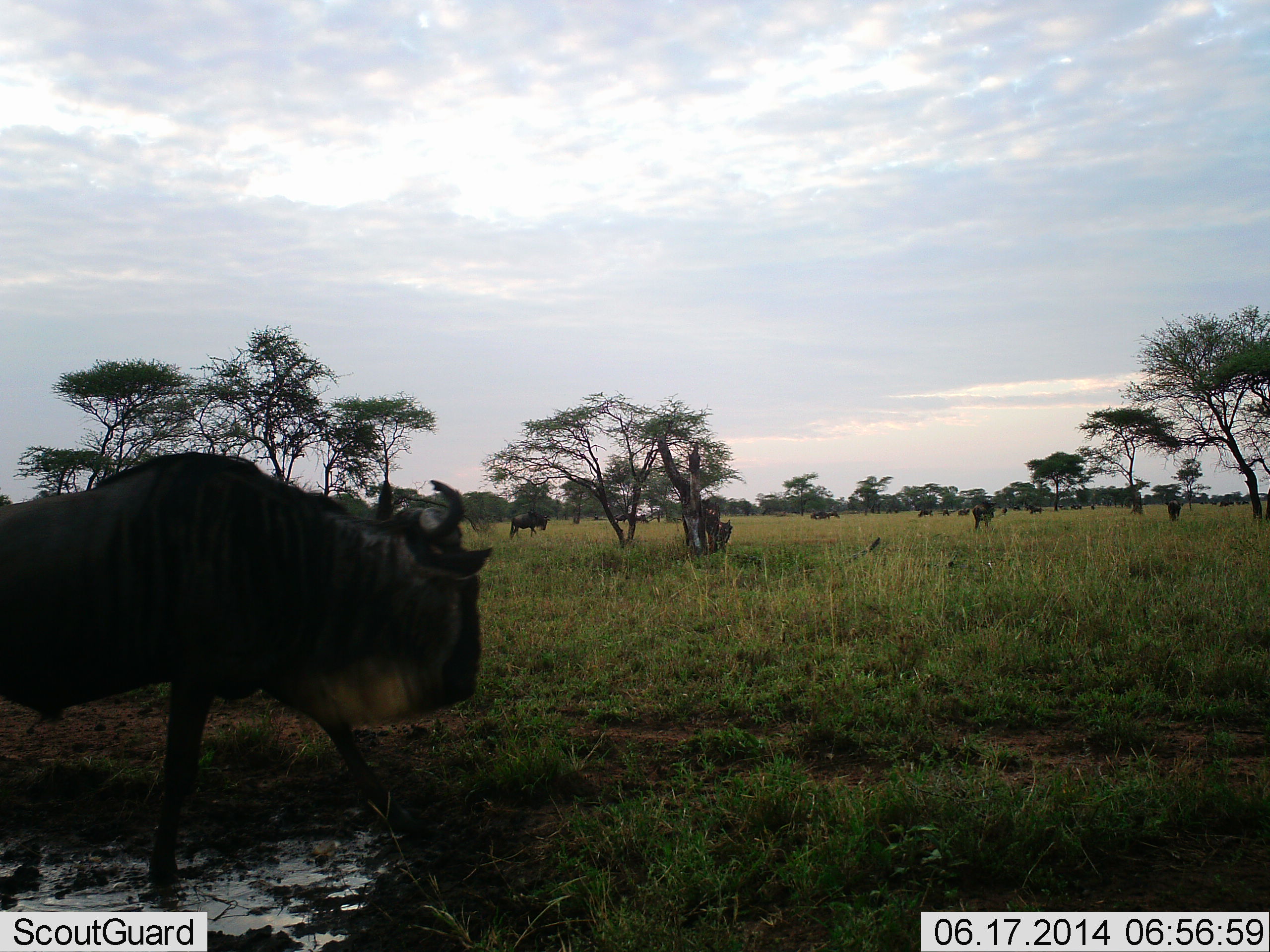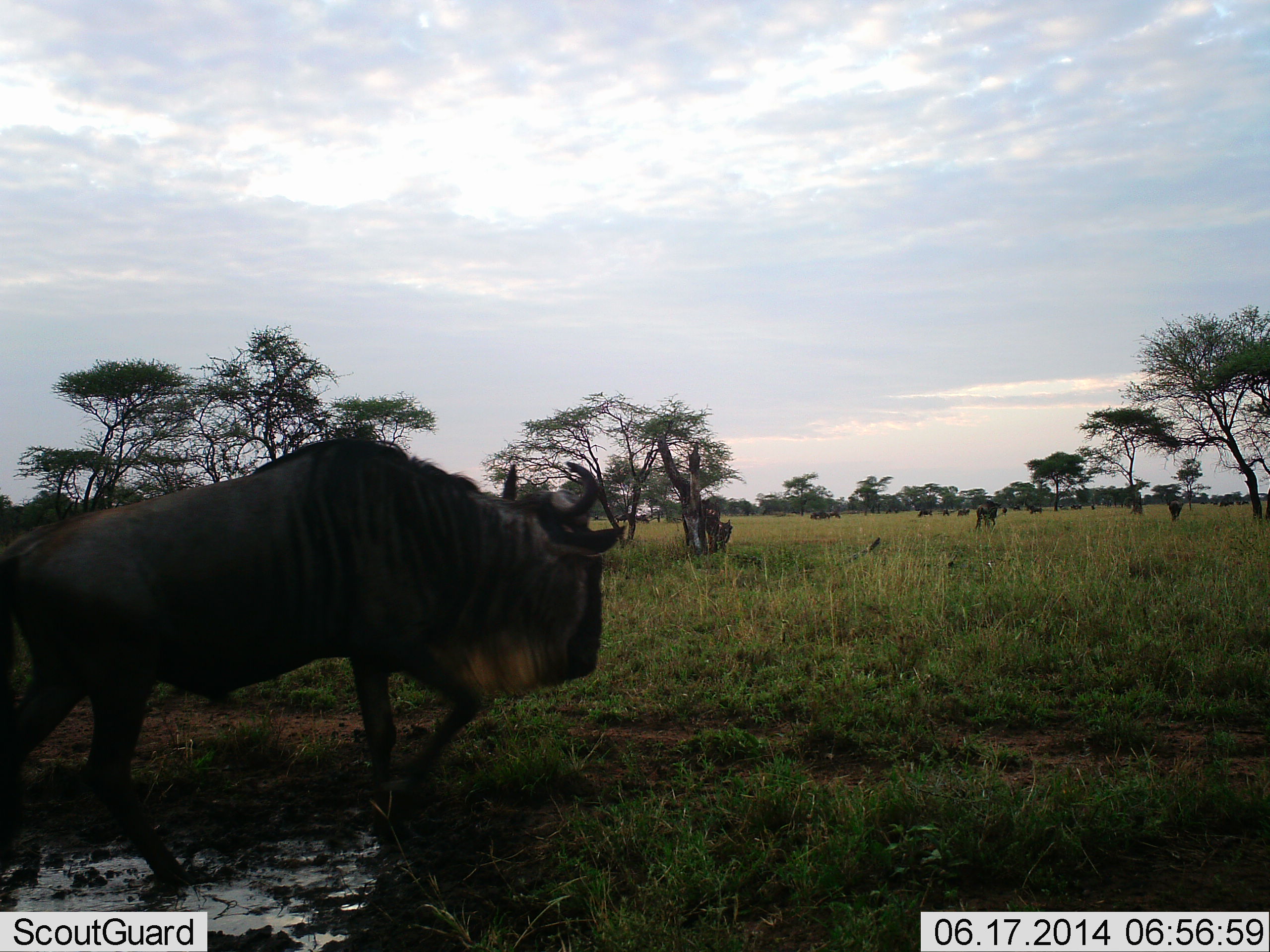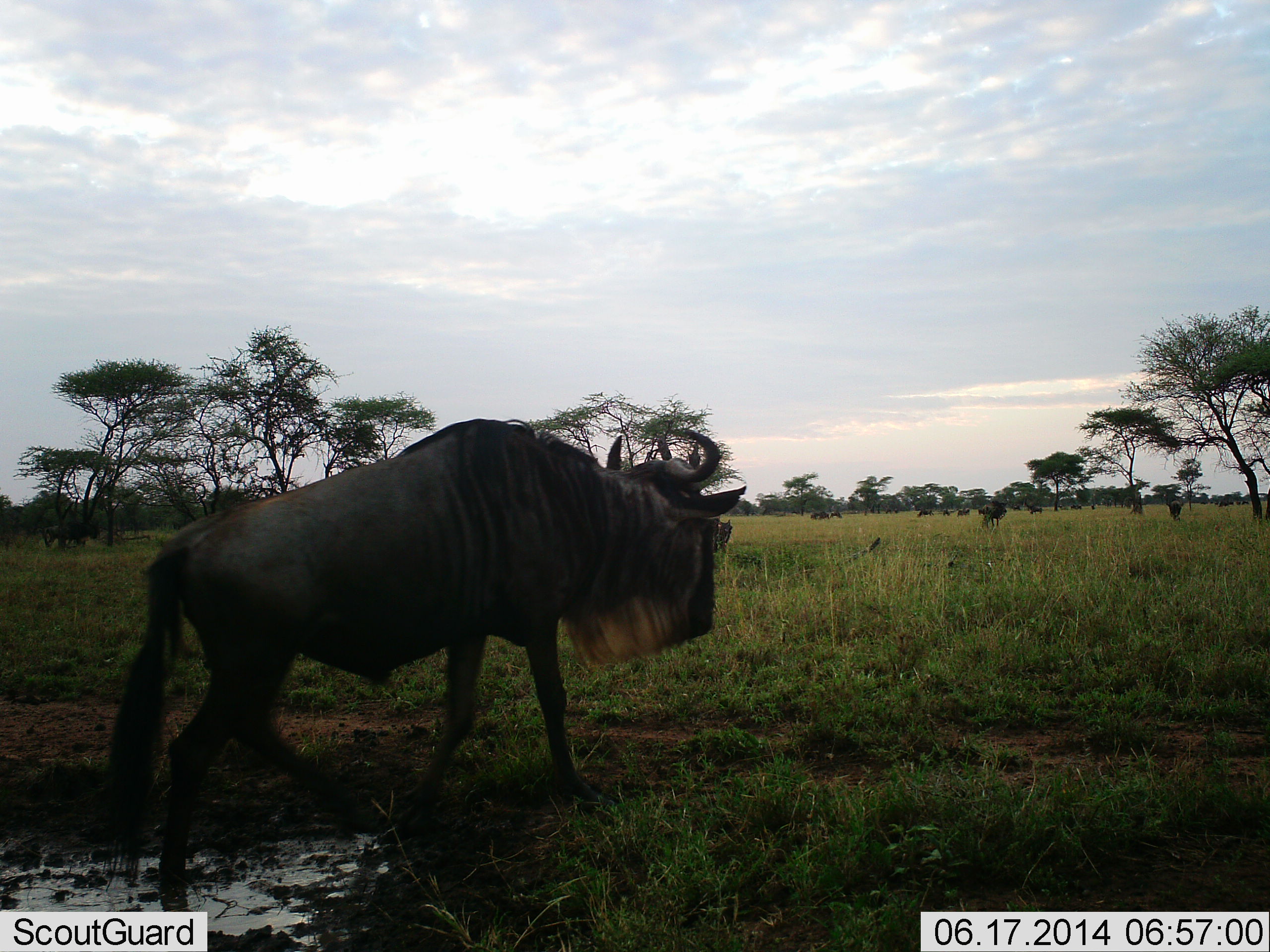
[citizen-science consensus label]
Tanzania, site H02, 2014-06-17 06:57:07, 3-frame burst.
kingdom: Animalia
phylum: Chordata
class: Mammalia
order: Artiodactyla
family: Bovidae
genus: Connochaetes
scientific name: Connochaetes taurinus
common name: blue wildebeest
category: wildebeest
Wildebeest (blue wildebeest) (Connochaetes taurinus), count 11-50. Behavior (volunteer vote fractions): standing 60%, resting 10%, moving 100%, interacting 10%. Young present (vote fraction): 0%. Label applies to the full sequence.